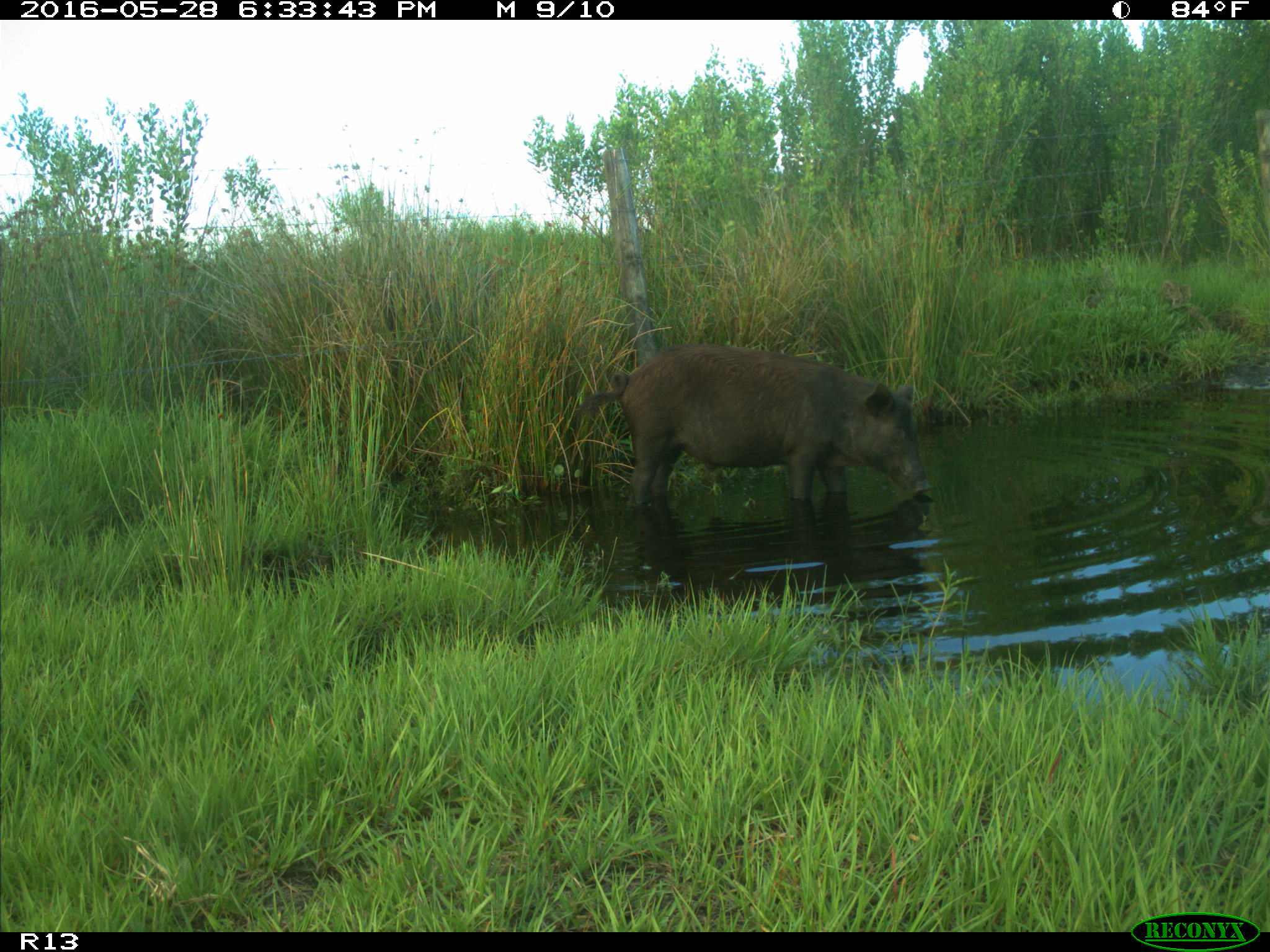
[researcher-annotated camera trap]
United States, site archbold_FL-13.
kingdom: Animalia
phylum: Chordata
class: Mammalia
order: Artiodactyla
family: Suidae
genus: Sus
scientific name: Sus scrofa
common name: wild boar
Sus scrofa (wild boar).